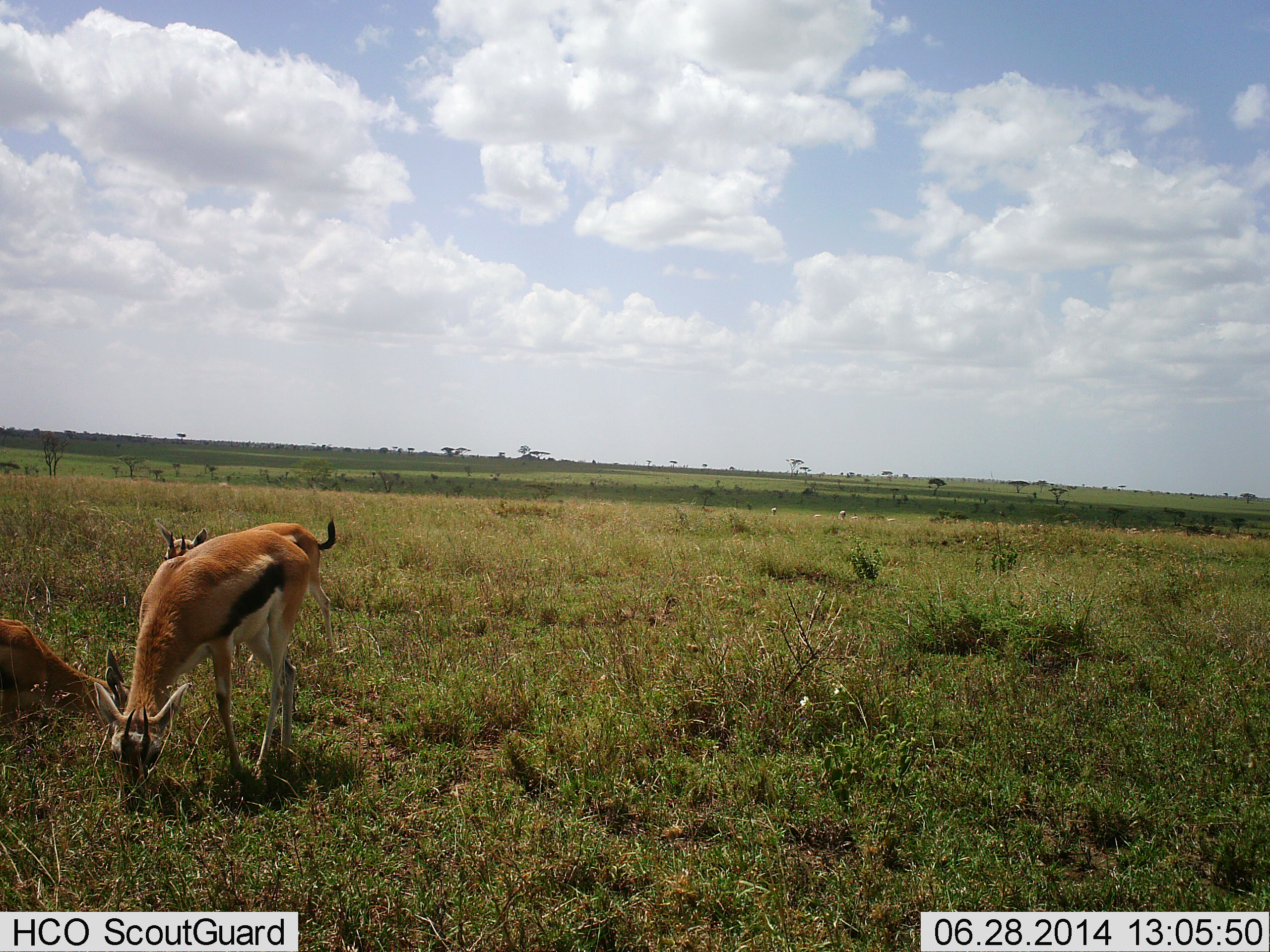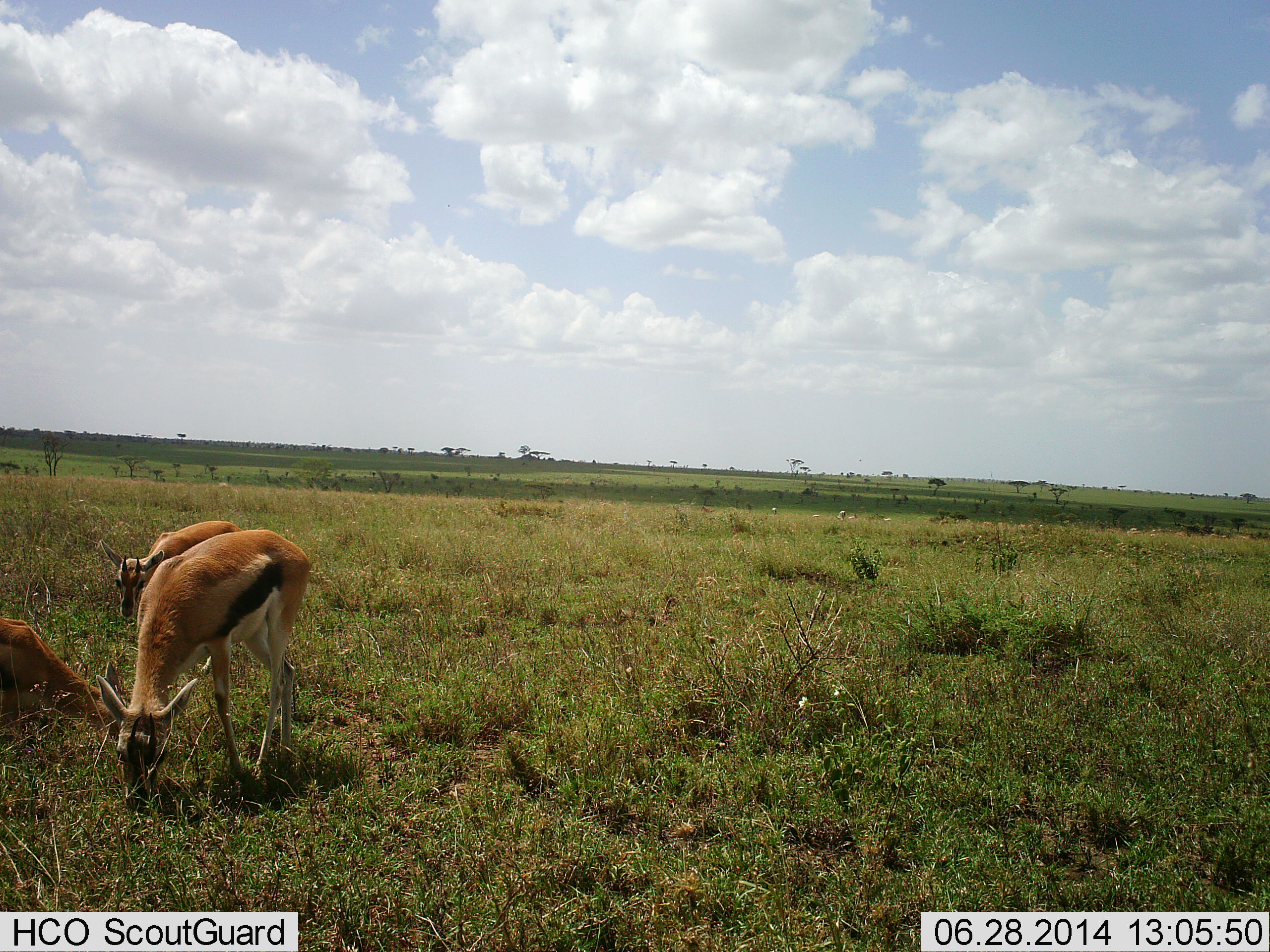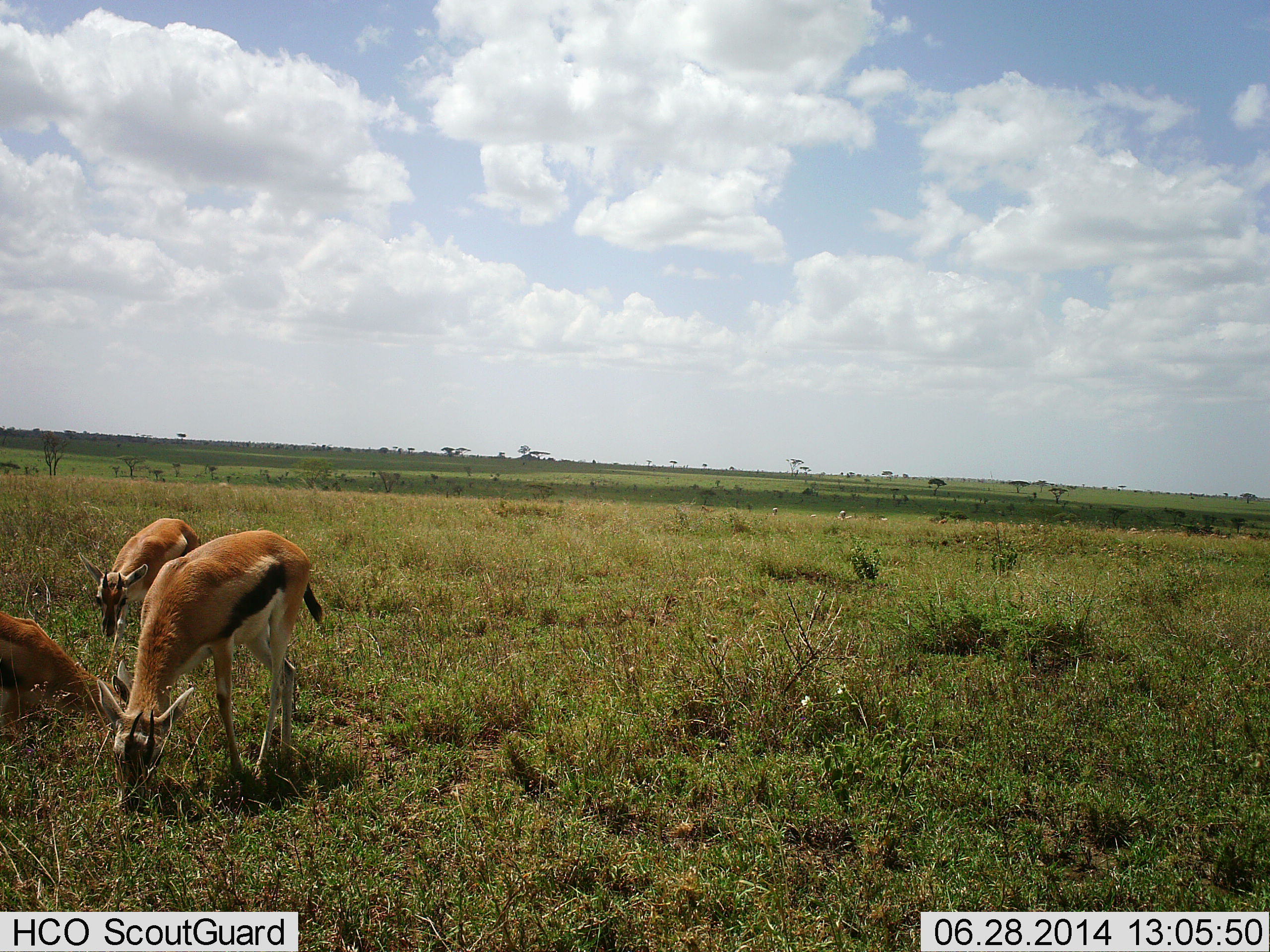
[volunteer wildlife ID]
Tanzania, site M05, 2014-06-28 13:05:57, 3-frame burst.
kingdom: Animalia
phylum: Chordata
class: Mammalia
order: Artiodactyla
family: Bovidae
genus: Eudorcas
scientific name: Eudorcas thomsonii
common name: thomson's gazelle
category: gazellethomsons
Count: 3.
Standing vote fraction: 50%.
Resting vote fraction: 40%.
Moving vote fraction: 30%.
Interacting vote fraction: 0%.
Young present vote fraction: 10%.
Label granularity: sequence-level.